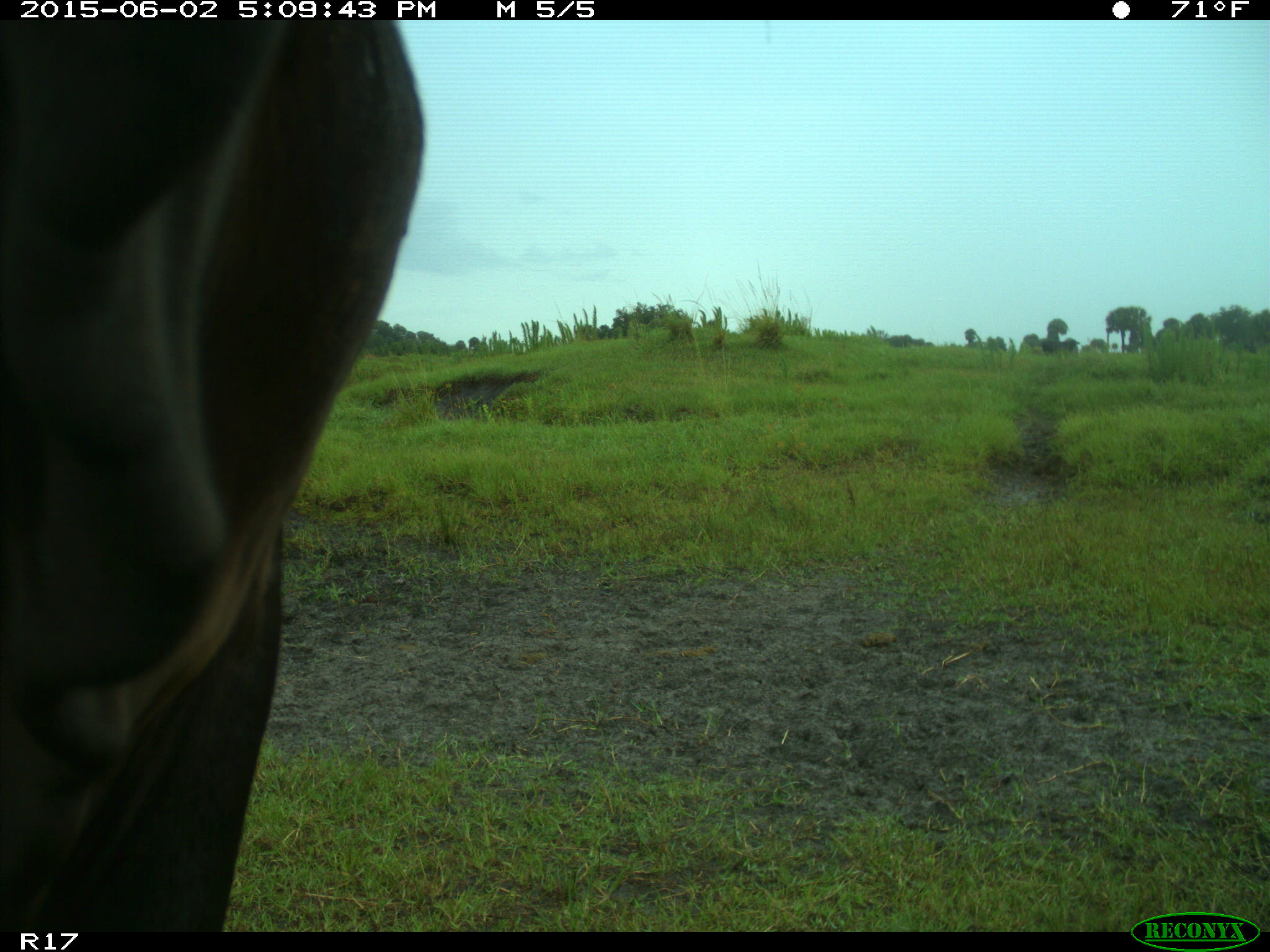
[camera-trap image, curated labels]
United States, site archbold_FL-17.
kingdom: Animalia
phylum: Chordata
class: Mammalia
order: Artiodactyla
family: Bovidae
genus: Bos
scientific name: Bos taurus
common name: domestic cow